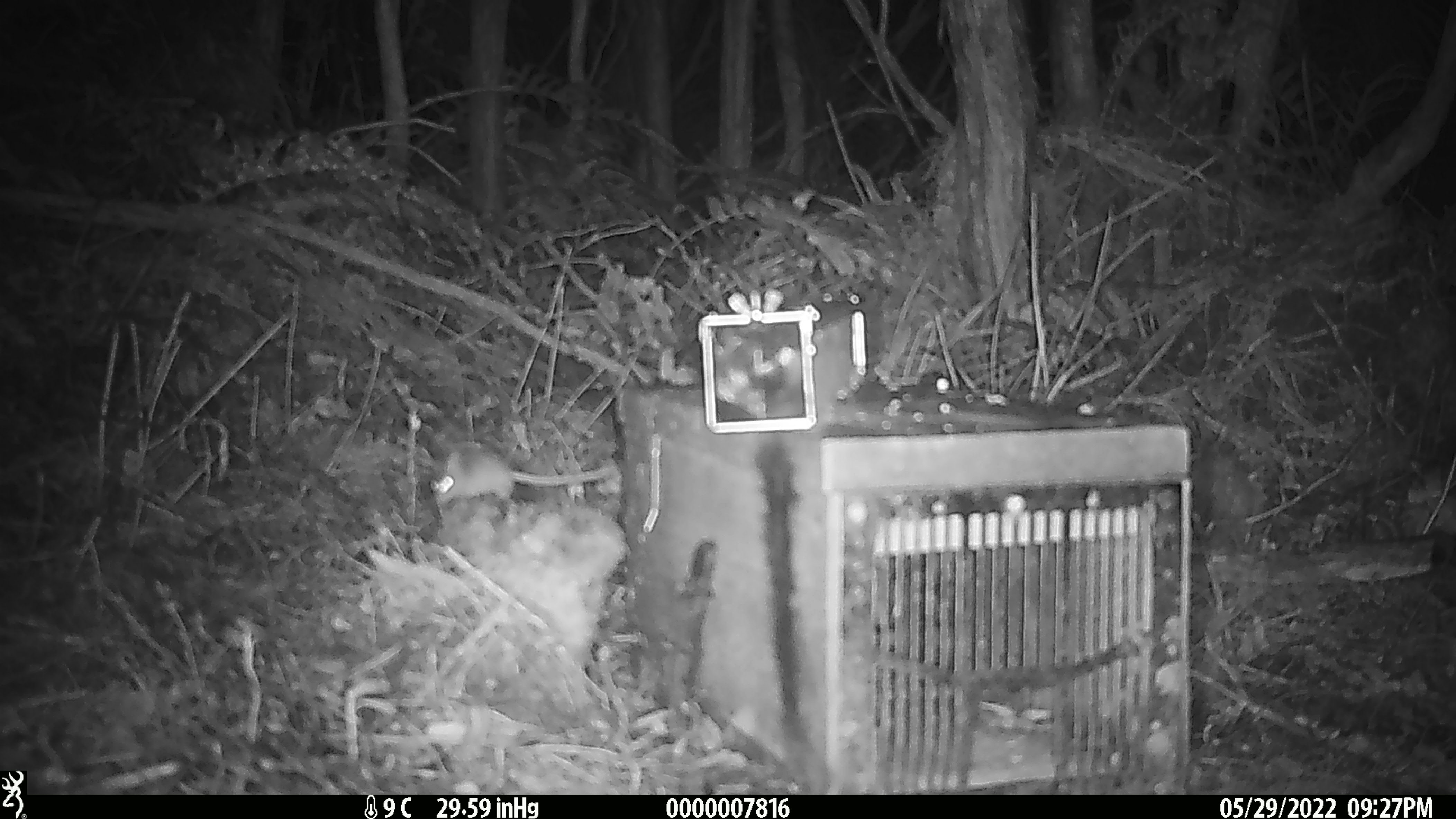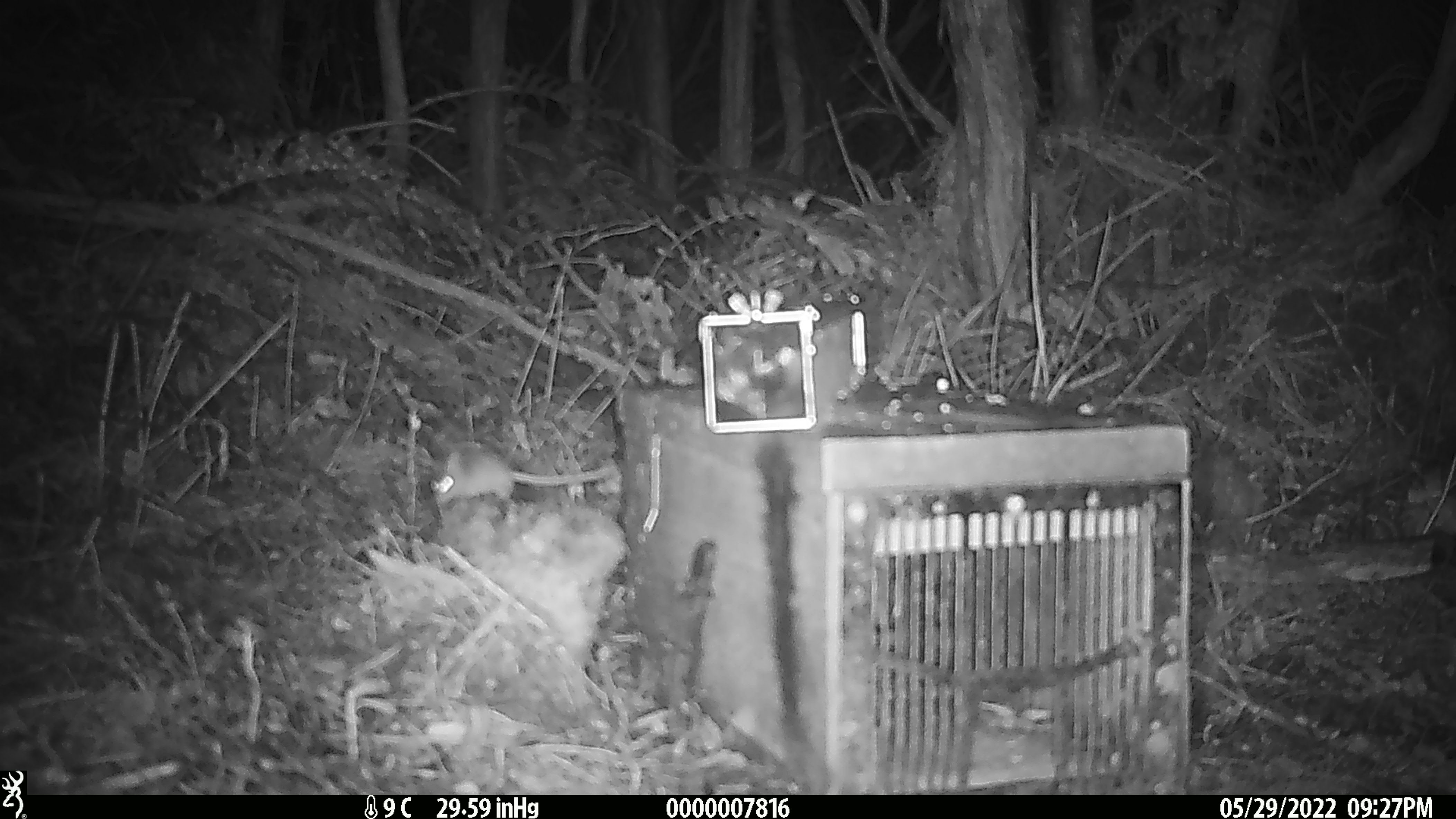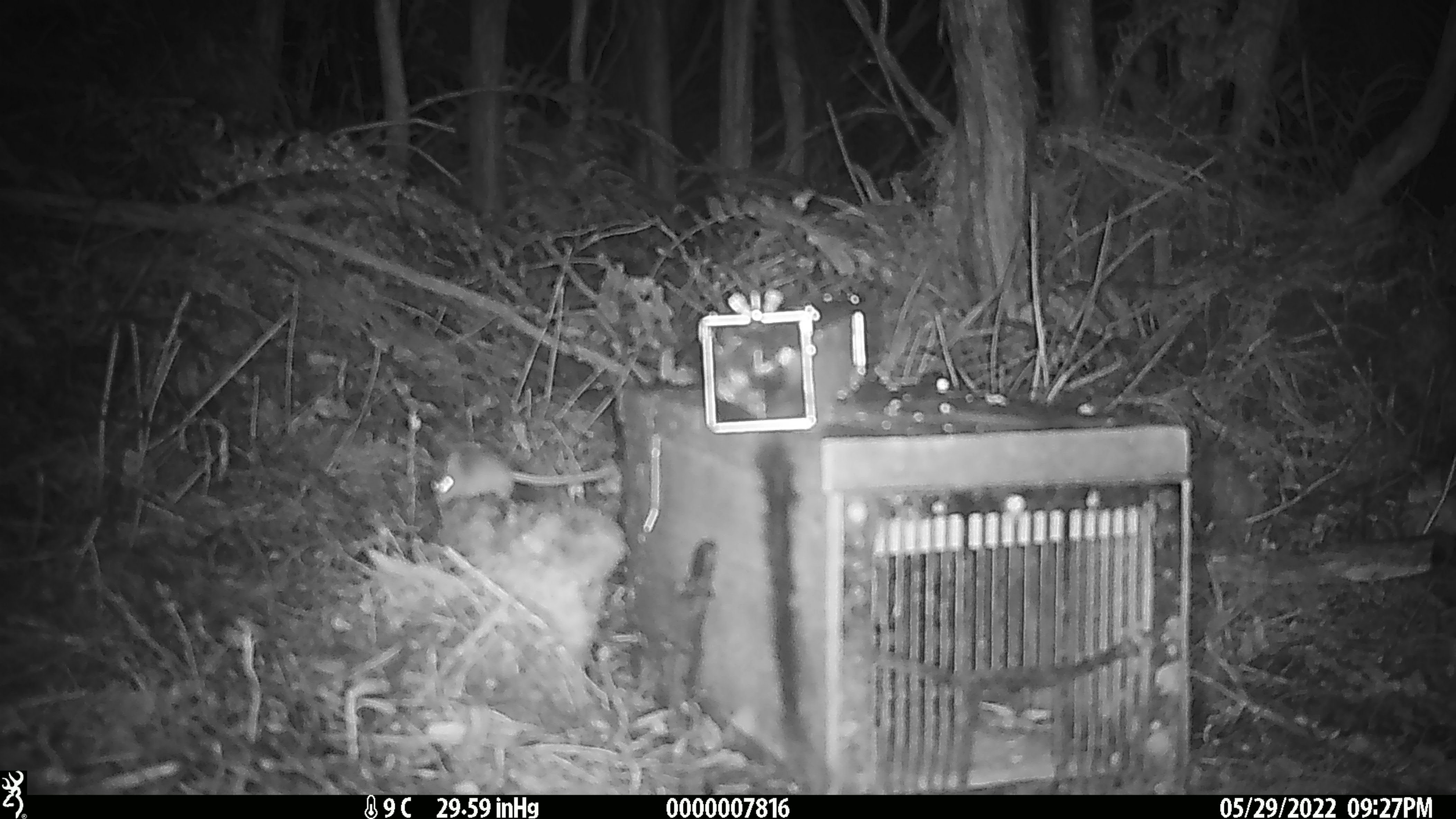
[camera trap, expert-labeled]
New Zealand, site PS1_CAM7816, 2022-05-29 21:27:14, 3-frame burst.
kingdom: Animalia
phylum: Chordata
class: Mammalia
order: Rodentia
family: Muridae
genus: Mus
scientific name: Mus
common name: mouse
Mouse (Mus).